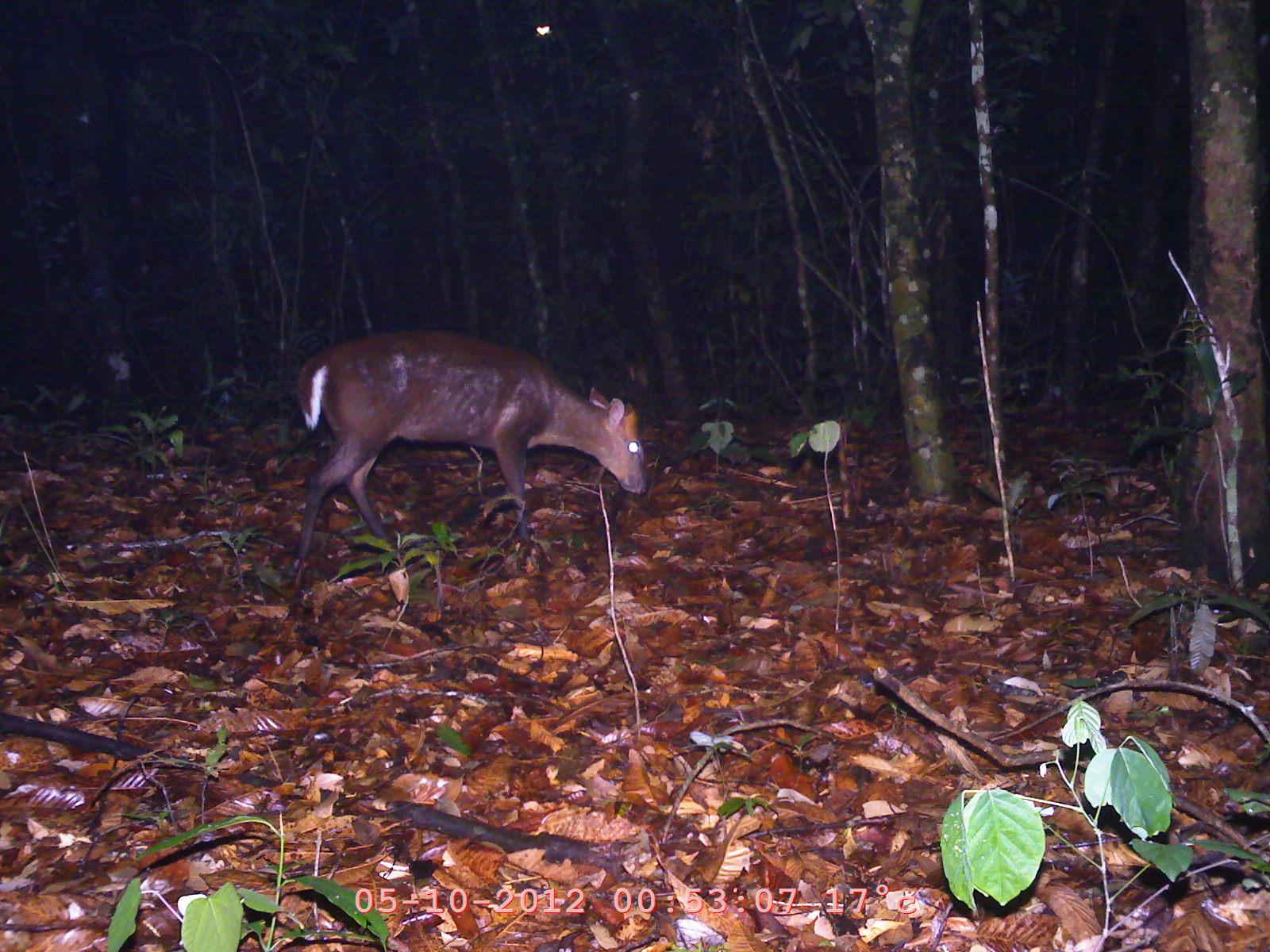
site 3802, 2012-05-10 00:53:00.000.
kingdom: Animalia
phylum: Chordata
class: Mammalia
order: Artiodactyla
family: Cervidae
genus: Muntiacus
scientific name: Muntiacus muntjak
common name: southern red muntjac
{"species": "Muntiacus muntjak (southern red muntjac)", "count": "1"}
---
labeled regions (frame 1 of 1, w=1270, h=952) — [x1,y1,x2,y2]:
muntiacus muntjak: [287,327,648,575]